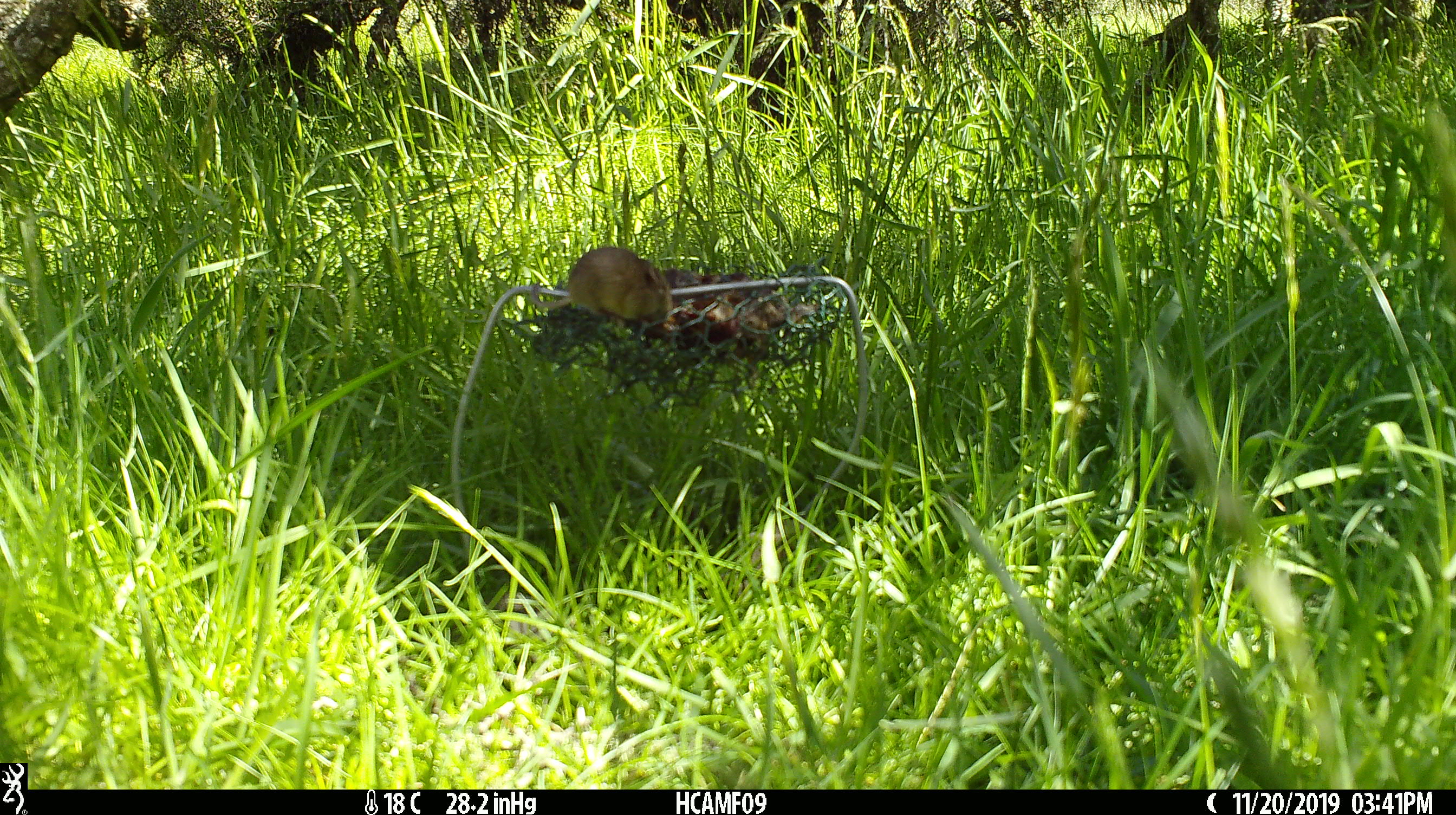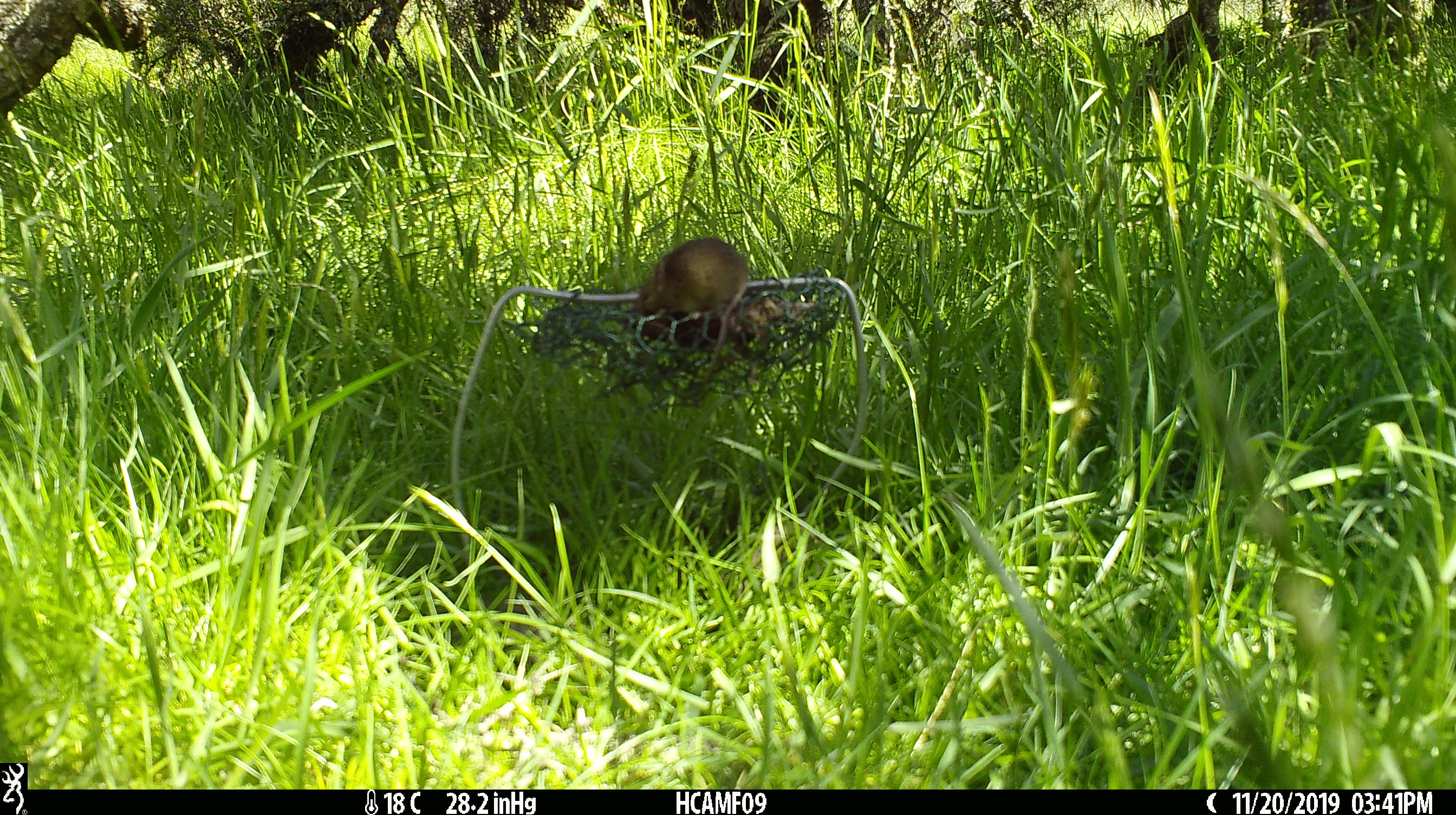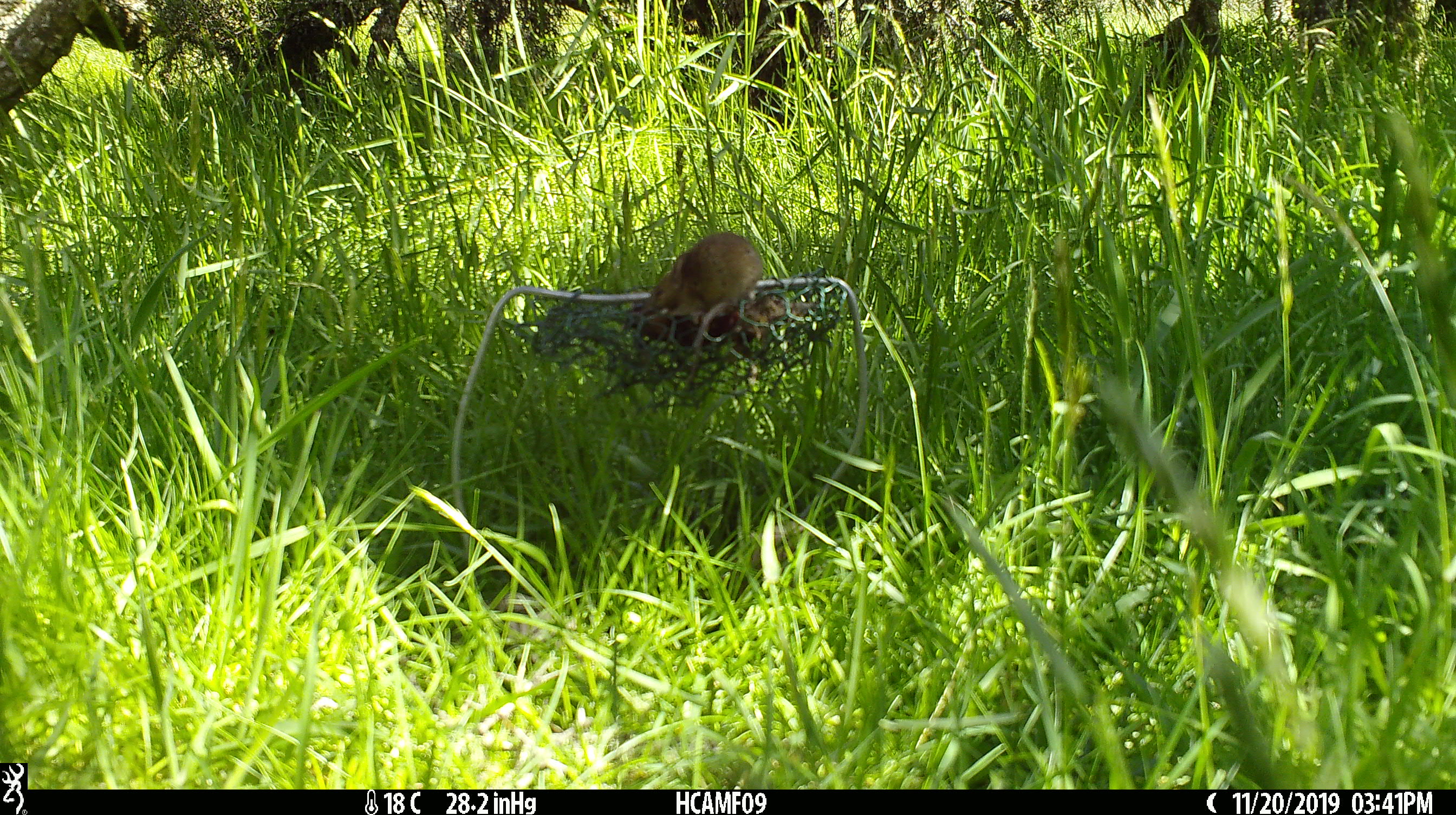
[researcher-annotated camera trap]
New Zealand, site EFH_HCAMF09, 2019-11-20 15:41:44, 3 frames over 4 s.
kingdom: Animalia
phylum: Chordata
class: Mammalia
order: Rodentia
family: Muridae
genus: Mus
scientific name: Mus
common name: mouse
Mouse (Mus).